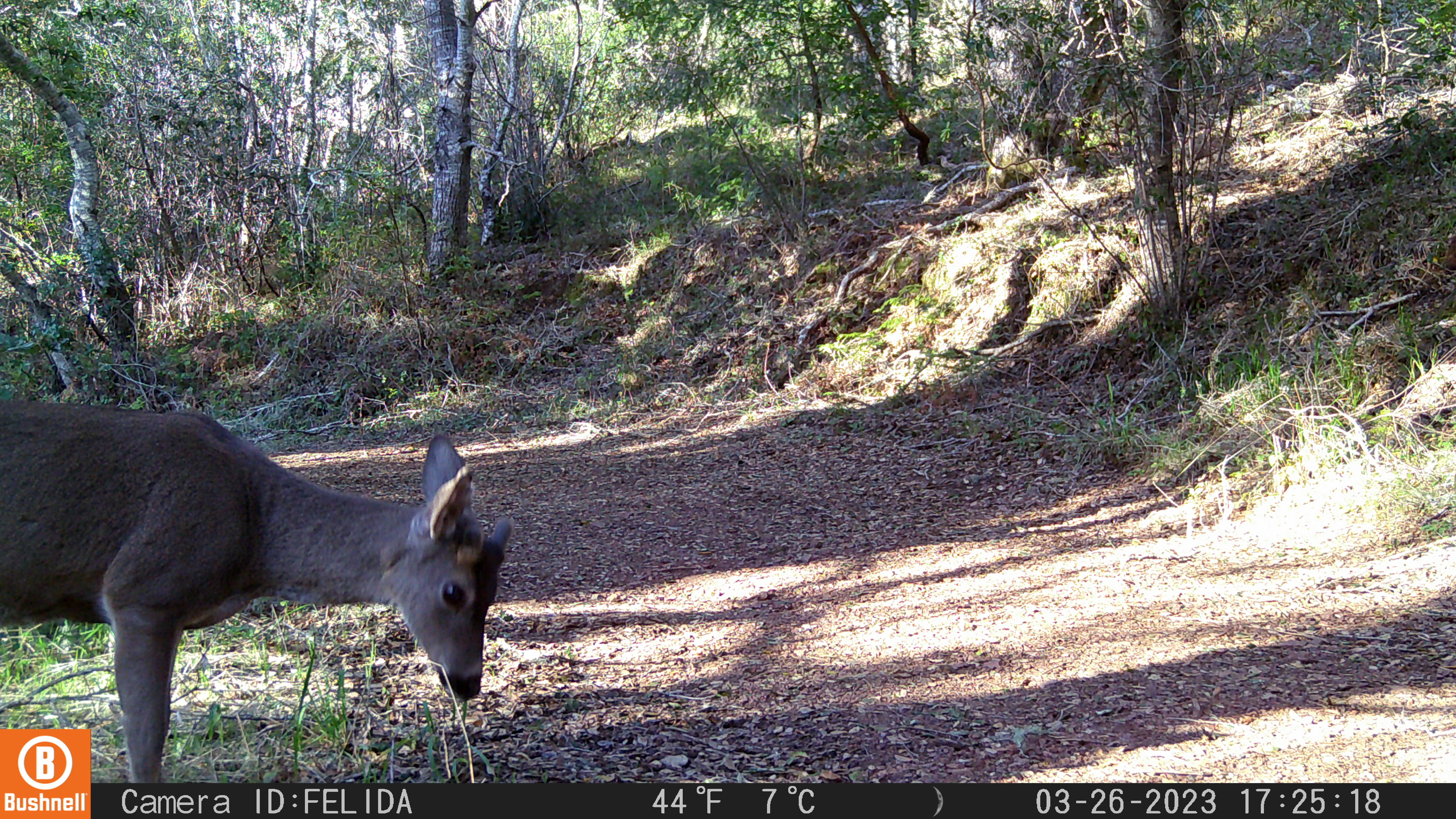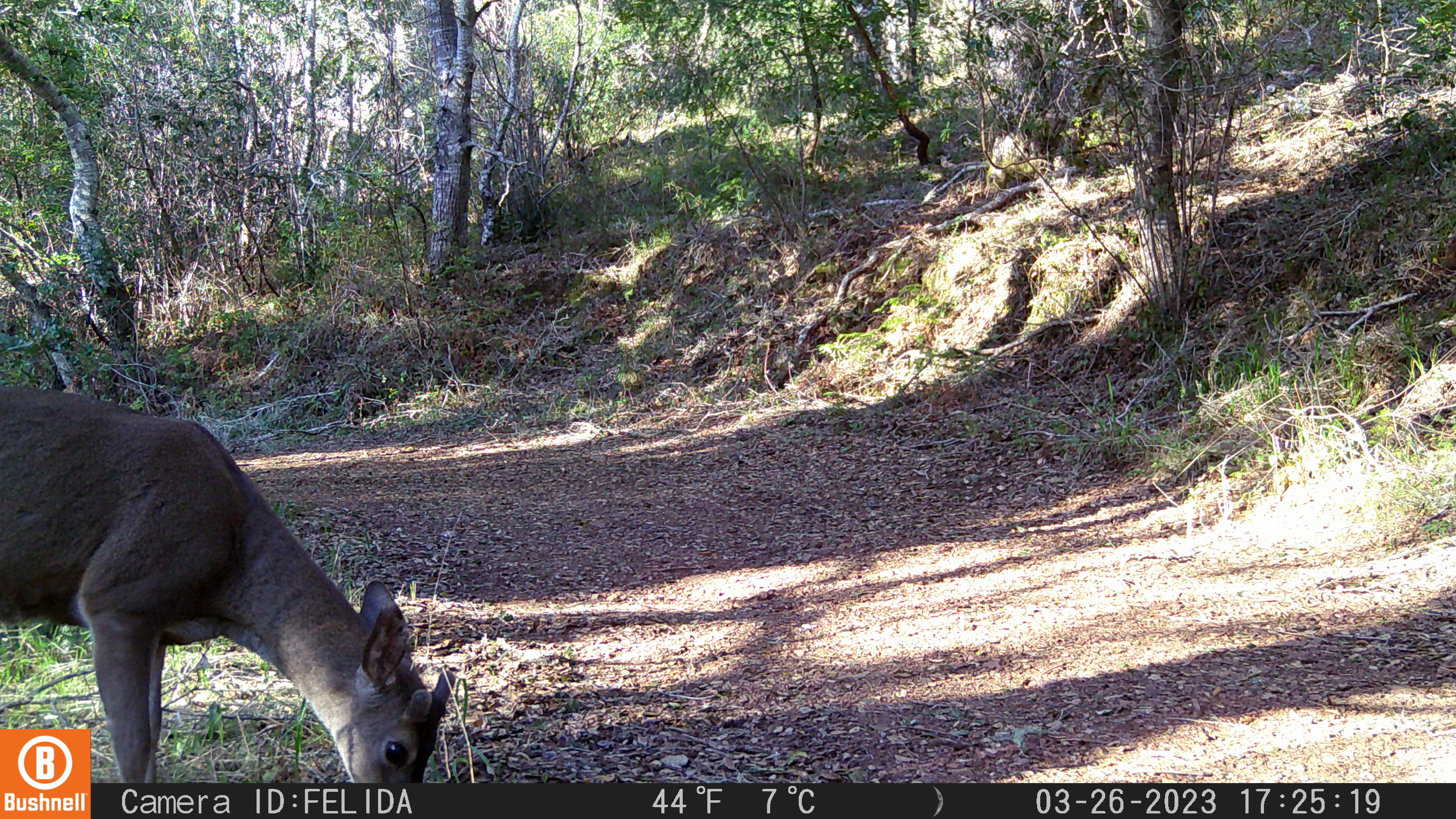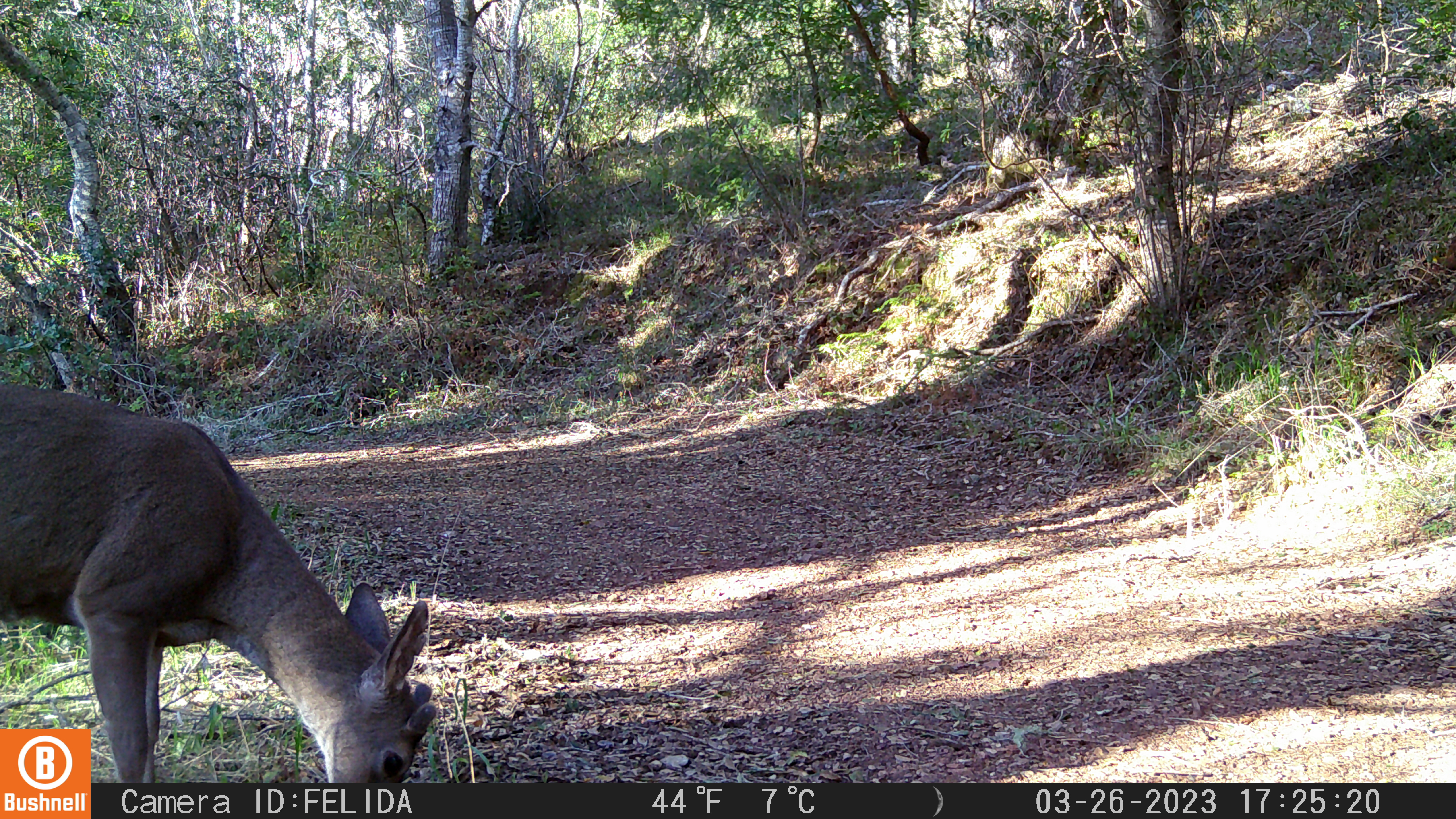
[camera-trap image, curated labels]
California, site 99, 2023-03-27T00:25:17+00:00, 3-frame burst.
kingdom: Animalia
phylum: Chordata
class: Mammalia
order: Artiodactyla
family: Cervidae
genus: Odocoileus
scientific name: Odocoileus hemionus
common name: mule deer